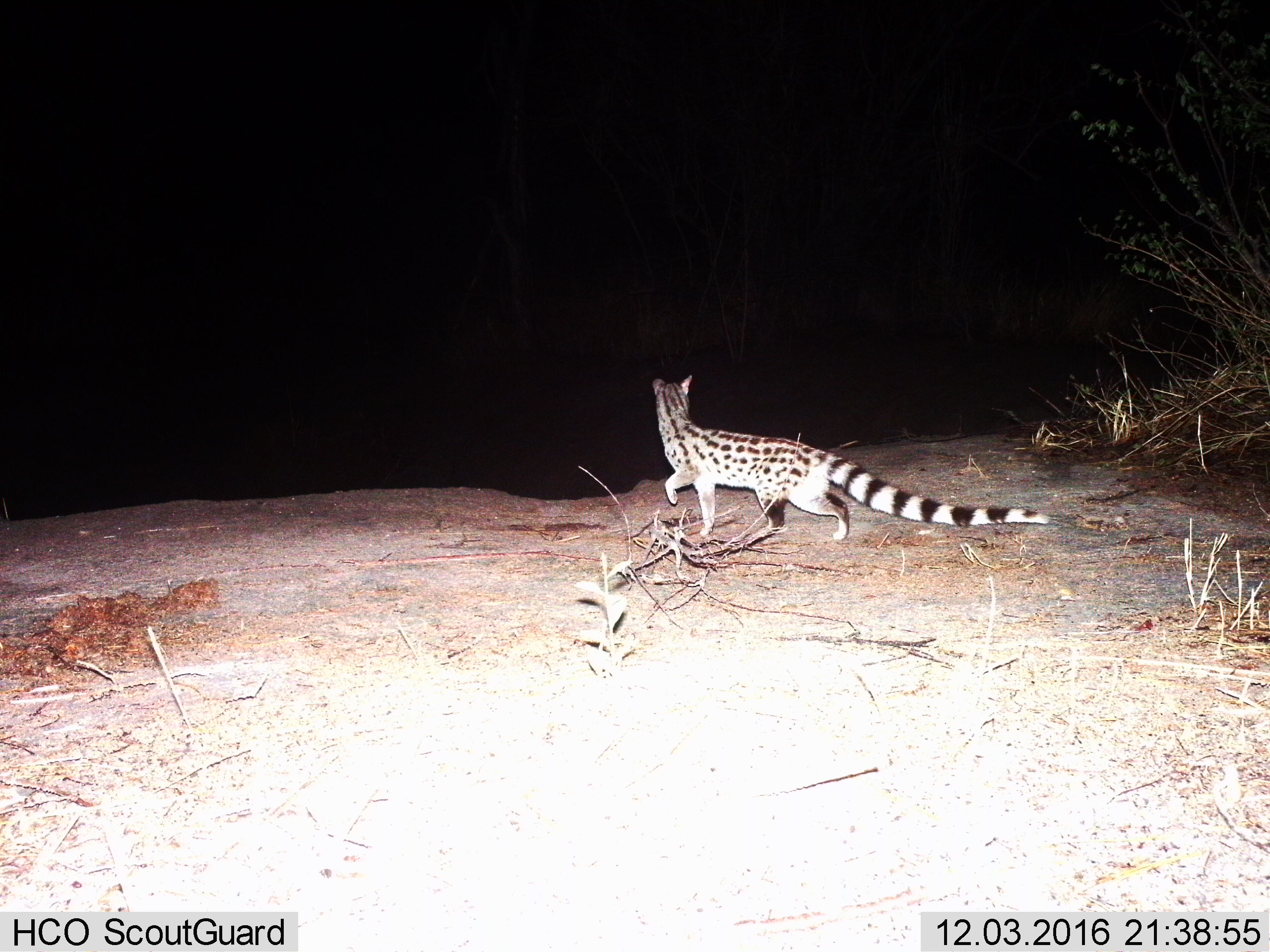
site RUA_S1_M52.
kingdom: Animalia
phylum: Chordata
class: Mammalia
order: Carnivora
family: Viverridae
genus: Genetta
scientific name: Genetta genetta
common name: small-spotted genet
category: genetcommonsmallspotted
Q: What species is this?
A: Genetcommonsmallspotted (small-spotted genet) (Genetta genetta).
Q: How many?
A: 1.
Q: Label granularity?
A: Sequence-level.